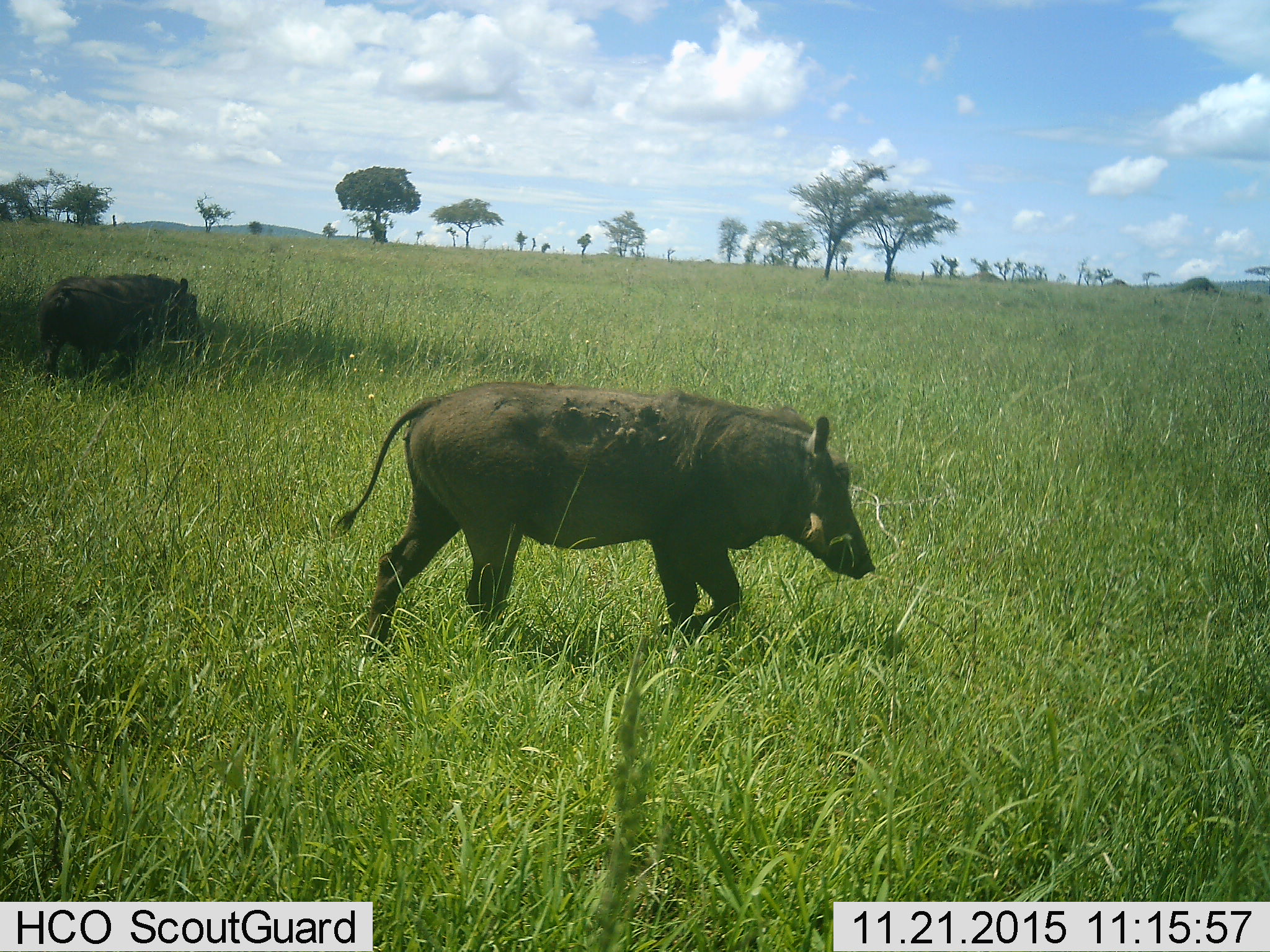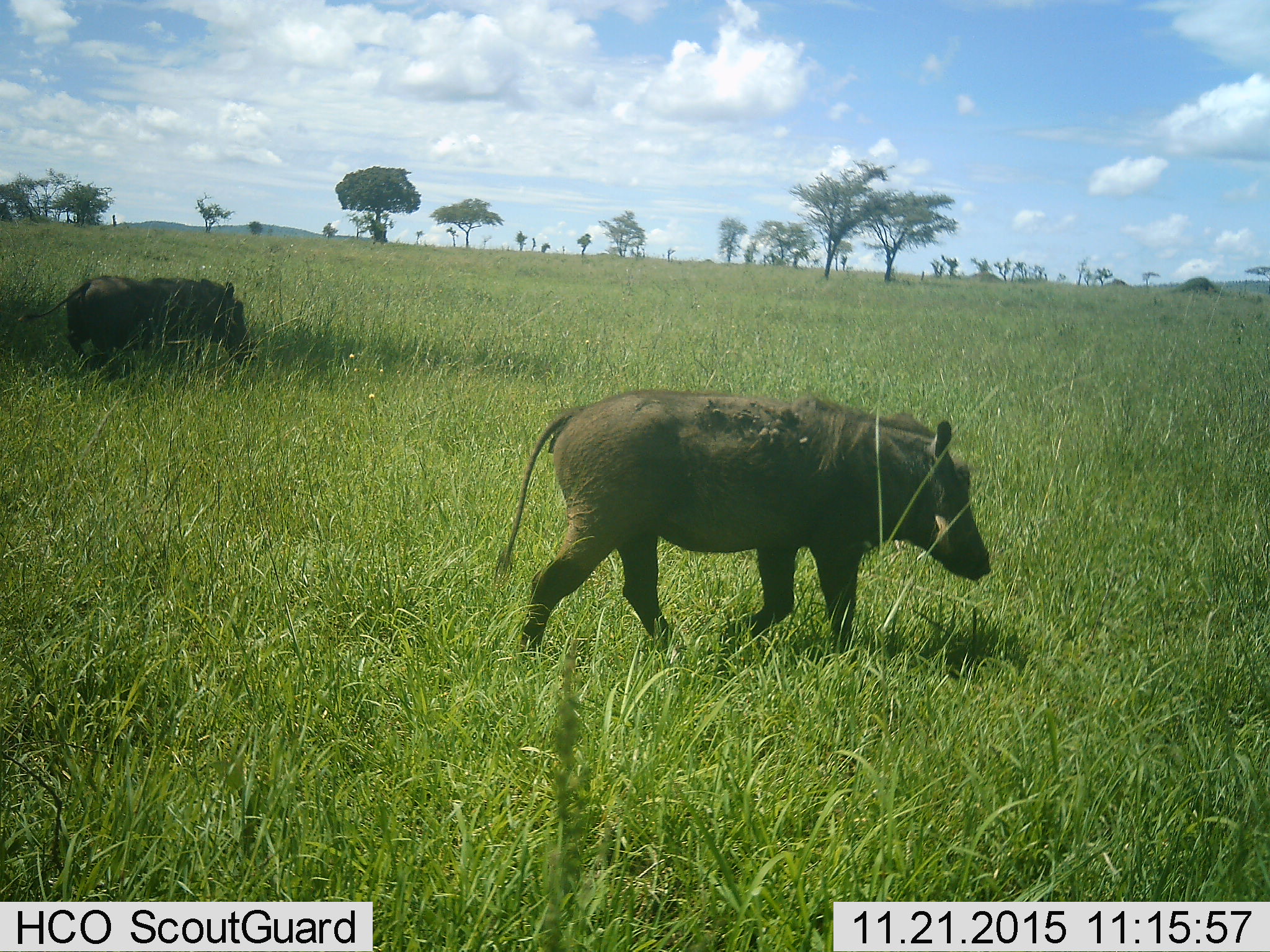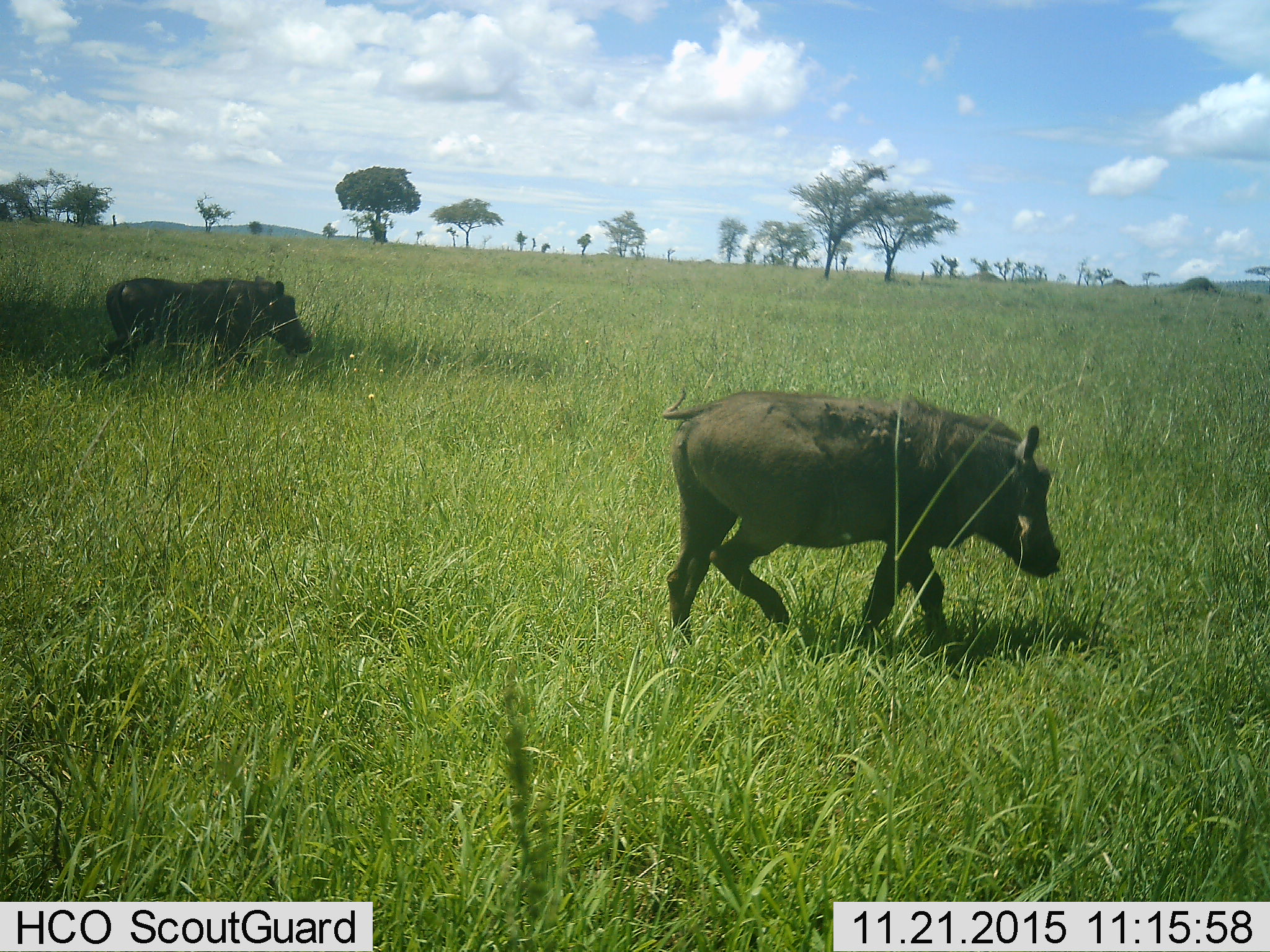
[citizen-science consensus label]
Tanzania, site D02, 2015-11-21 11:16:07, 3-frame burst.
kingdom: Animalia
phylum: Chordata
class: Mammalia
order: Artiodactyla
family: Suidae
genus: Phacochoerus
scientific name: Phacochoerus africanus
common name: warthog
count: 2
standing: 13%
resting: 0%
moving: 93%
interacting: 0%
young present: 0%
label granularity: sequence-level